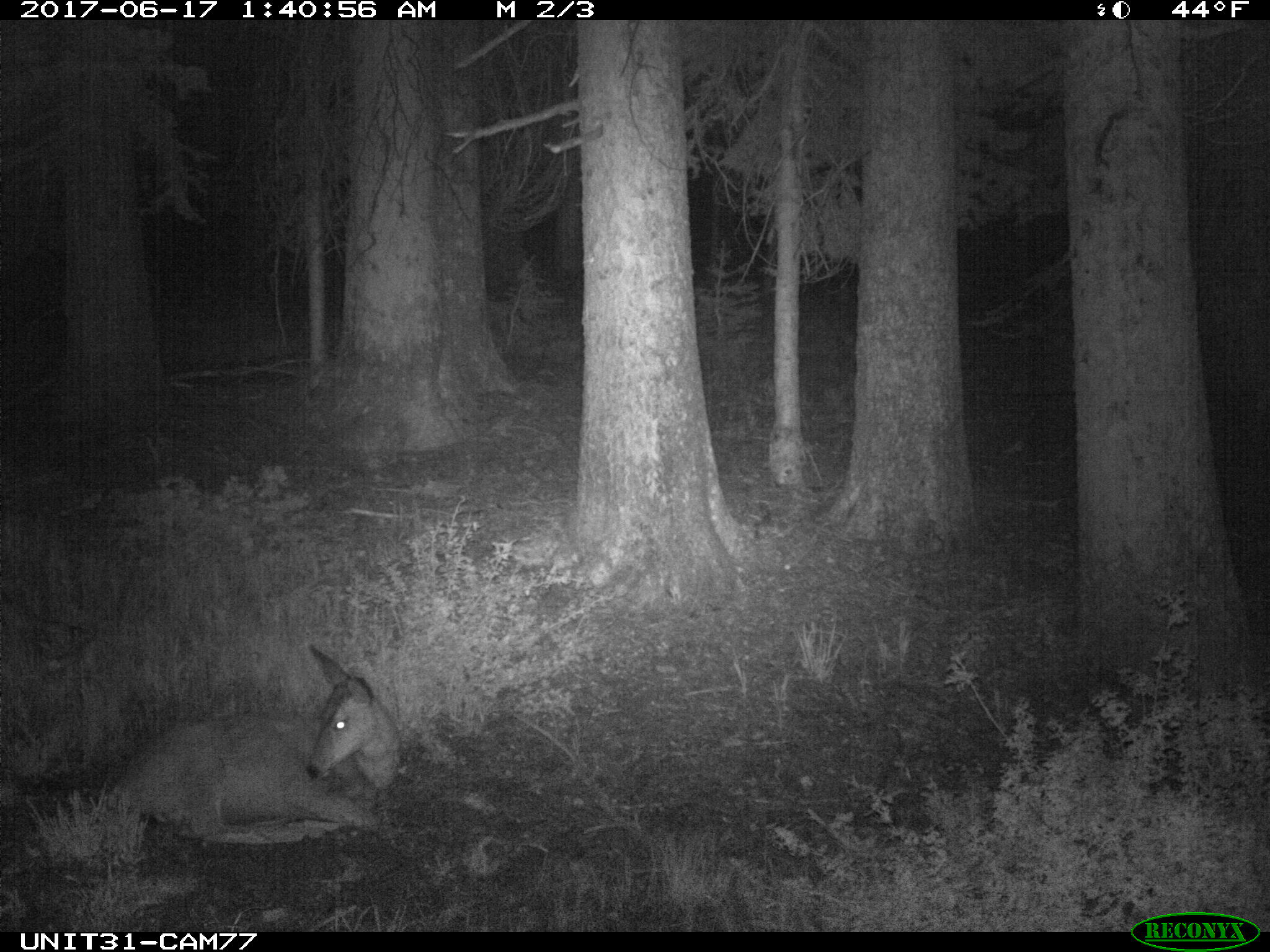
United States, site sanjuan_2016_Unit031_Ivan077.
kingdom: Animalia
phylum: Chordata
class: Mammalia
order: Artiodactyla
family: Cervidae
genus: Odocoileus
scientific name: Odocoileus hemionus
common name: mule deer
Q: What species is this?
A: Odocoileus hemionus (mule deer).